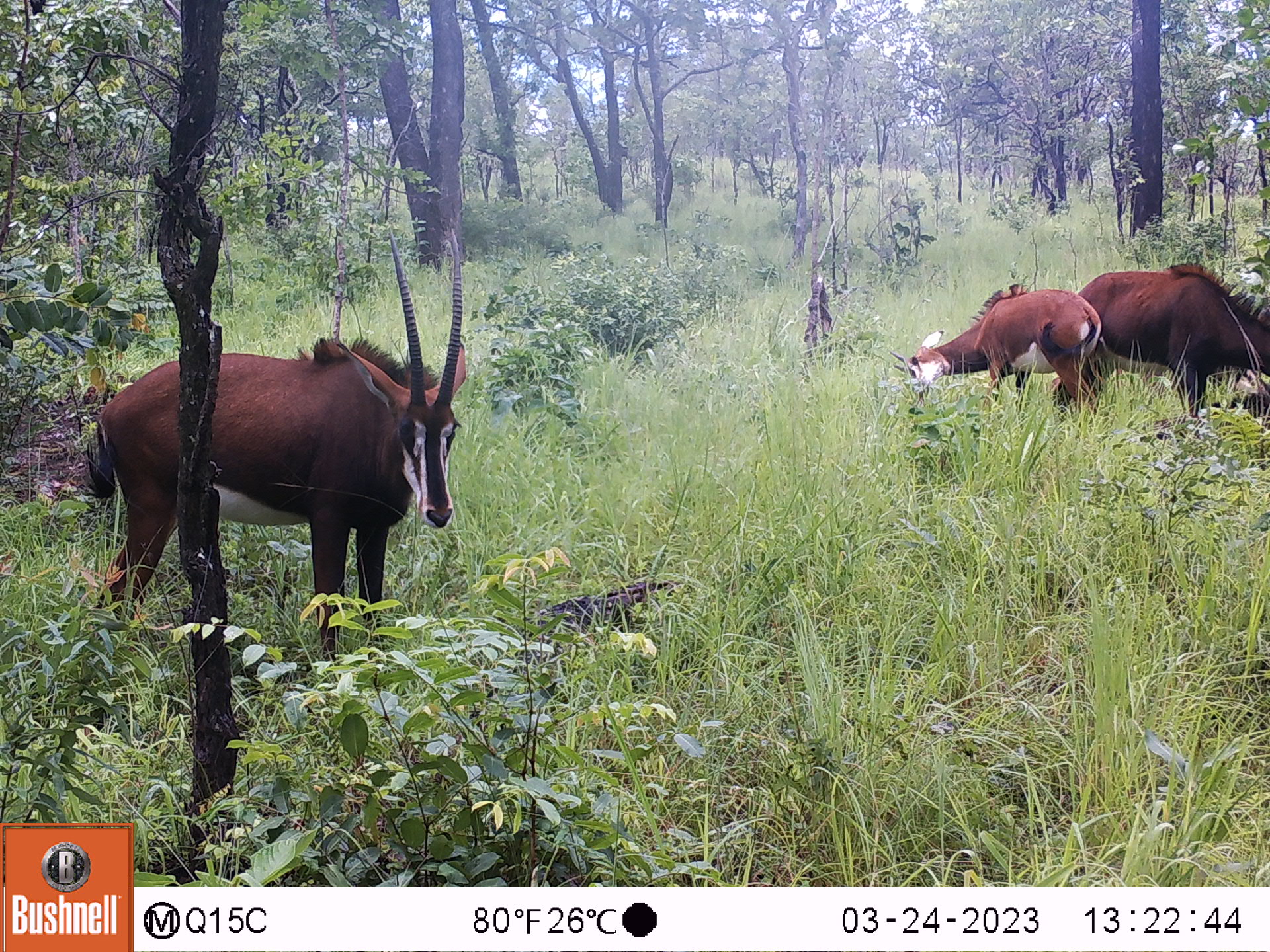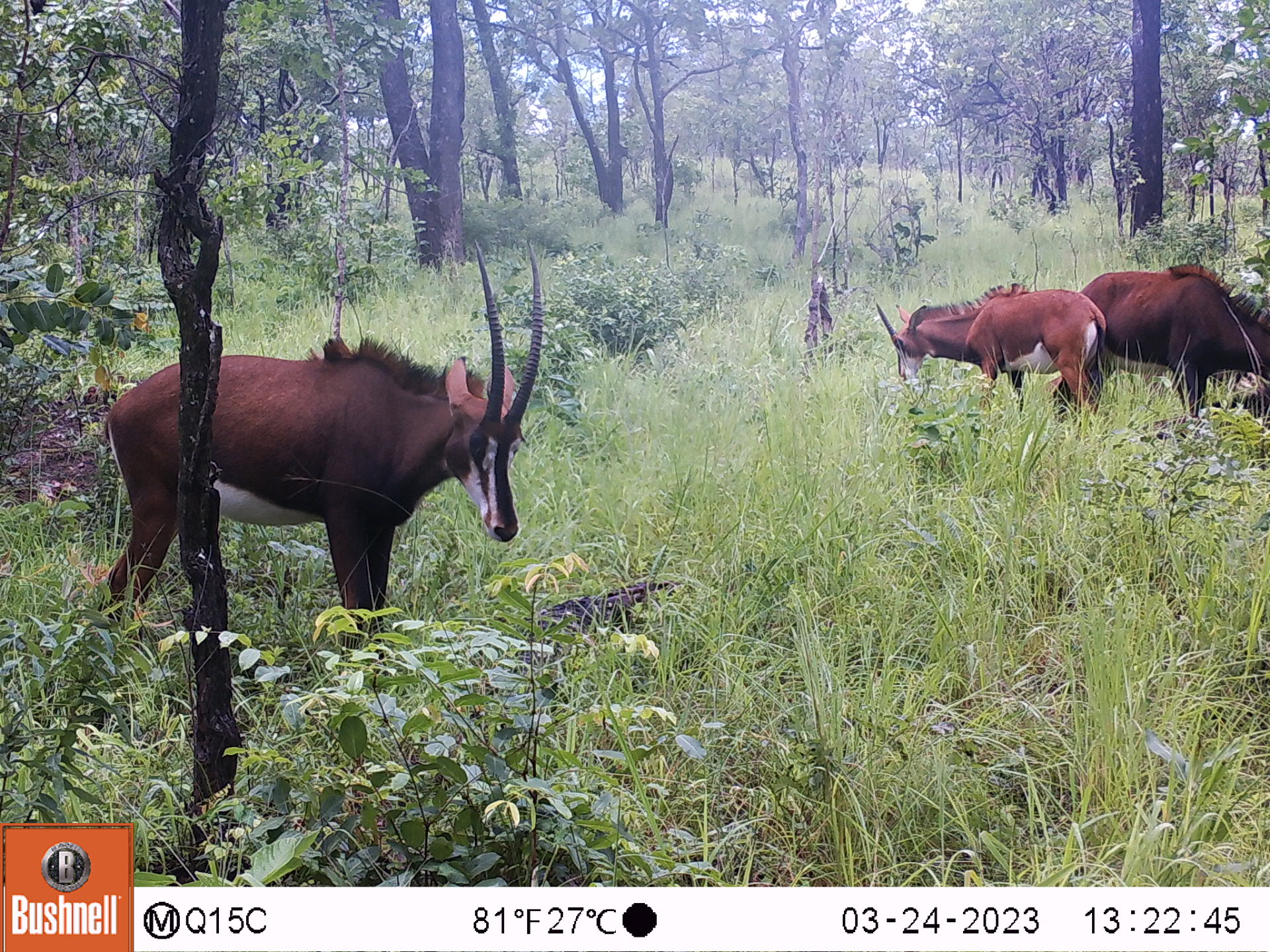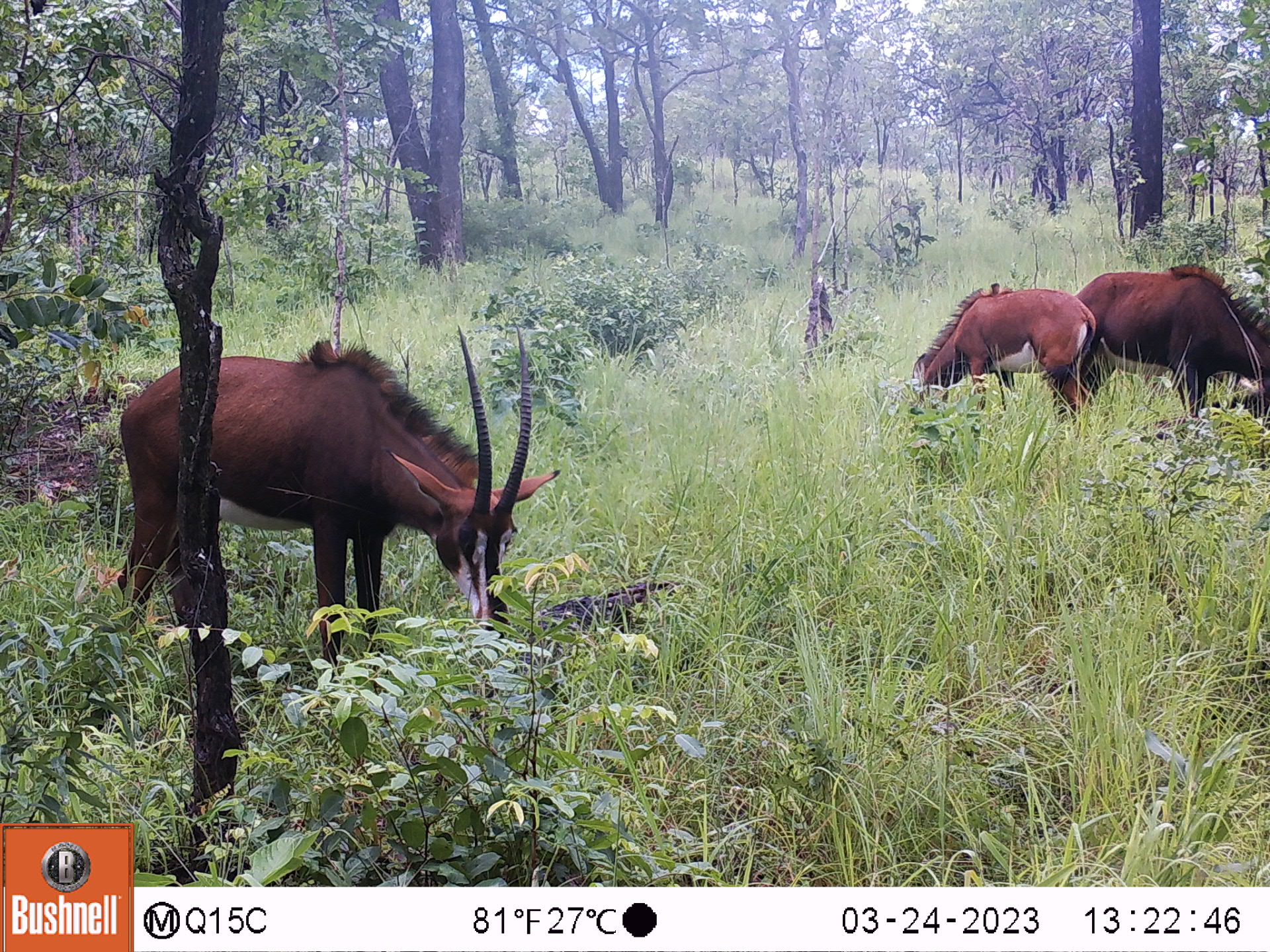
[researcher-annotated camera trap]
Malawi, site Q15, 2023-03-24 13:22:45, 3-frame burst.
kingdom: Animalia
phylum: Chordata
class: Mammalia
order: Artiodactyla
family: Bovidae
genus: Hippotragus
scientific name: Hippotragus niger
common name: sable antelope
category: sable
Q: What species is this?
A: Sable (sable antelope) (Hippotragus niger).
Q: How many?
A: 3.